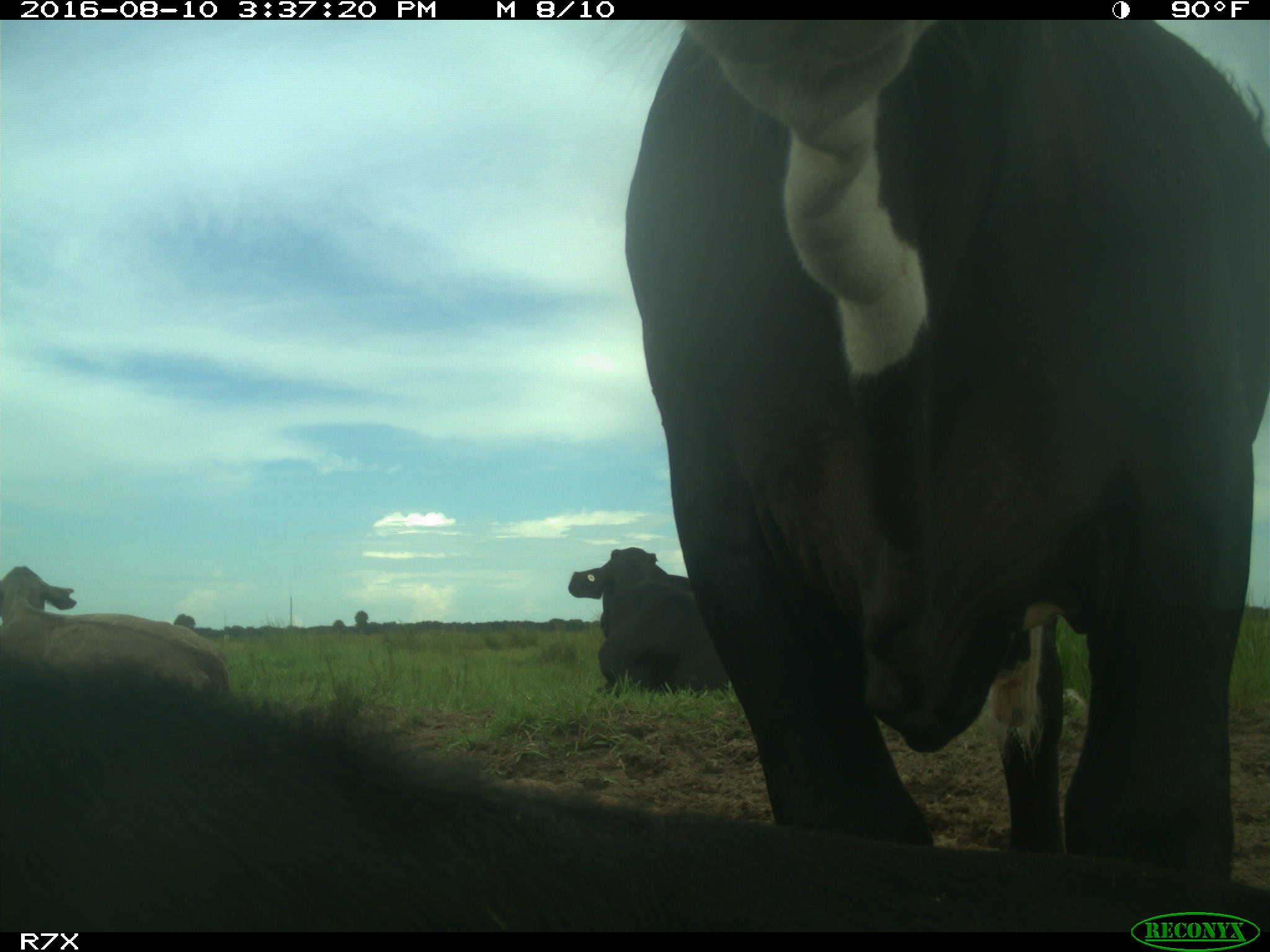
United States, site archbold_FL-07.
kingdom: Animalia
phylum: Chordata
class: Mammalia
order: Artiodactyla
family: Bovidae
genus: Bos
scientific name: Bos taurus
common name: domestic cow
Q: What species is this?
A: Bos taurus (domestic cow).